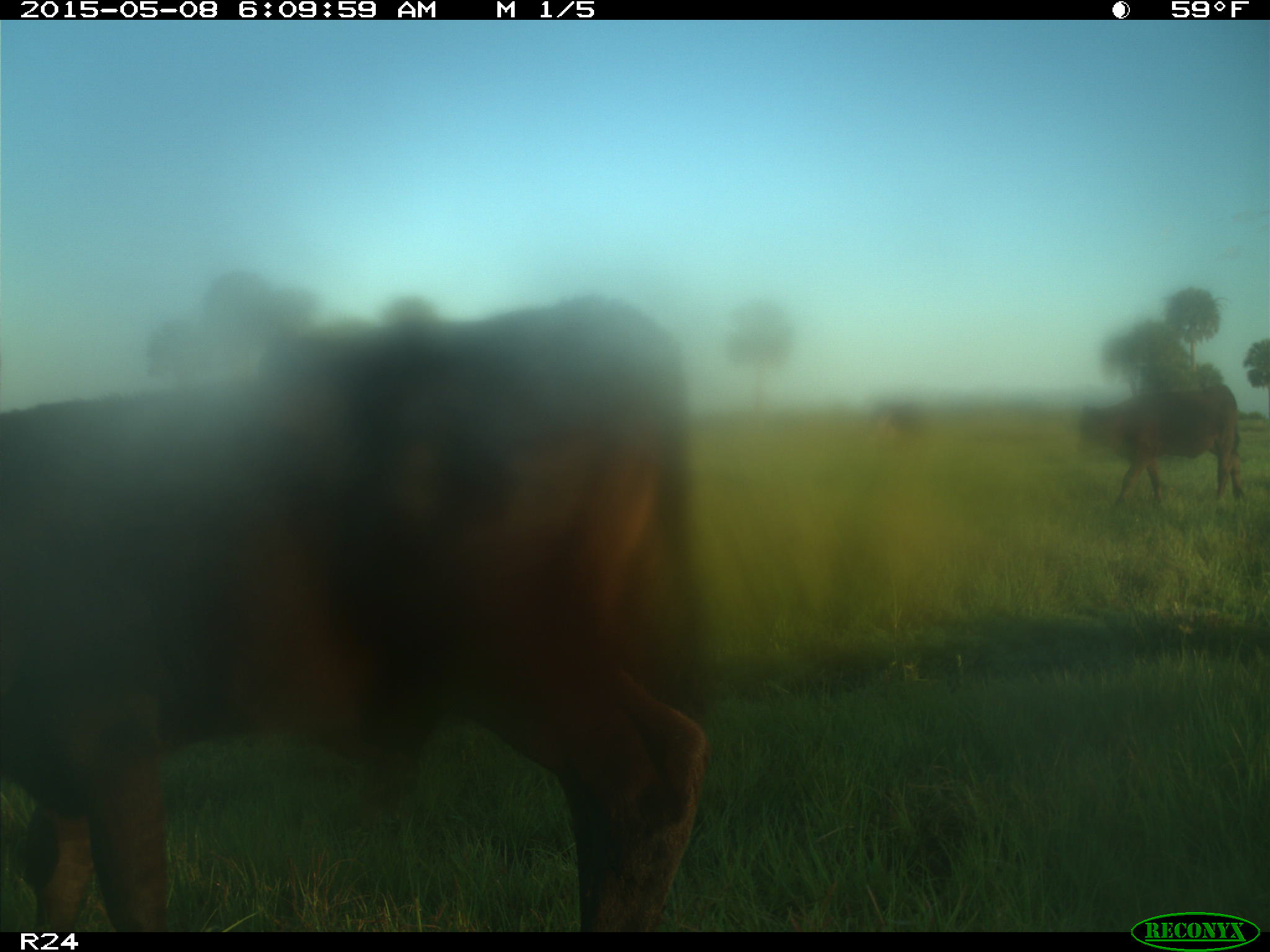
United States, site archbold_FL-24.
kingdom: Animalia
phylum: Chordata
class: Mammalia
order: Artiodactyla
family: Bovidae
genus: Bos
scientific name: Bos taurus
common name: domestic cow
Bos taurus (domestic cow).